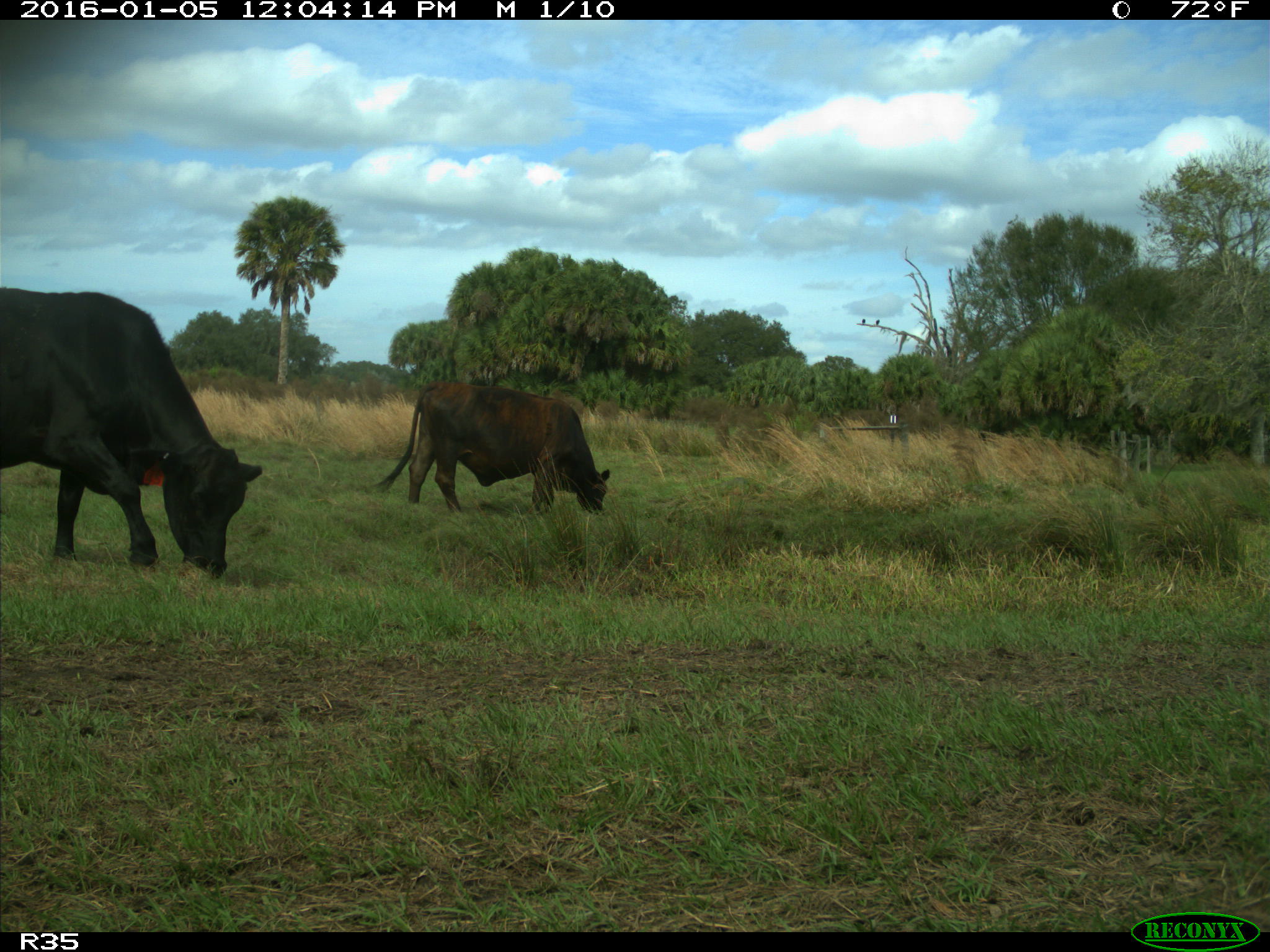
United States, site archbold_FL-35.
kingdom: Animalia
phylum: Chordata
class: Mammalia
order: Artiodactyla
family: Bovidae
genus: Bos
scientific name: Bos taurus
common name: domestic cow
Bos taurus (domestic cow).